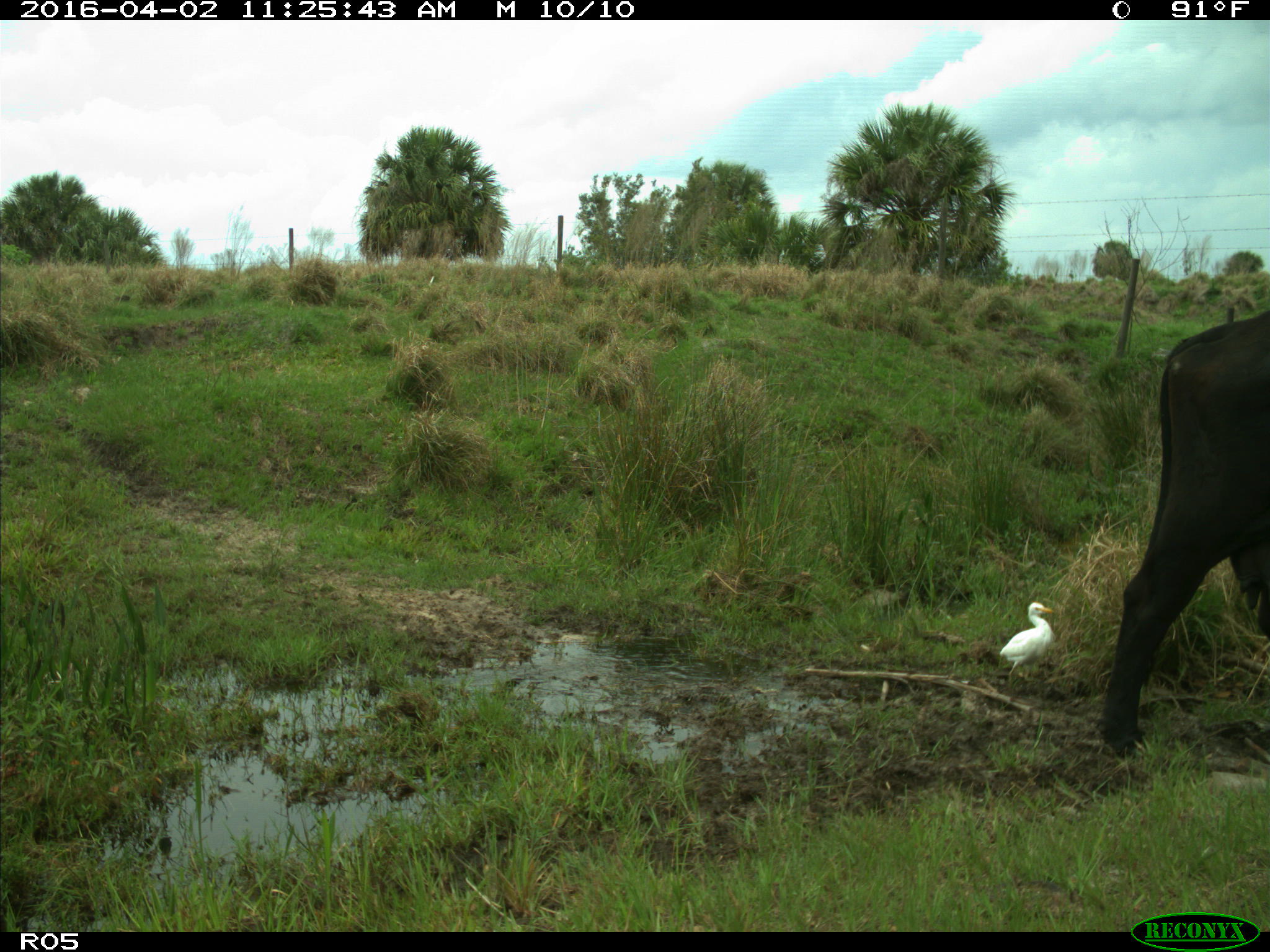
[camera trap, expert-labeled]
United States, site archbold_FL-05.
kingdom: Animalia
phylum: Chordata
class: Mammalia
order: Artiodactyla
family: Bovidae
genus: Bos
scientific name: Bos taurus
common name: domestic cow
Bos taurus (domestic cow).